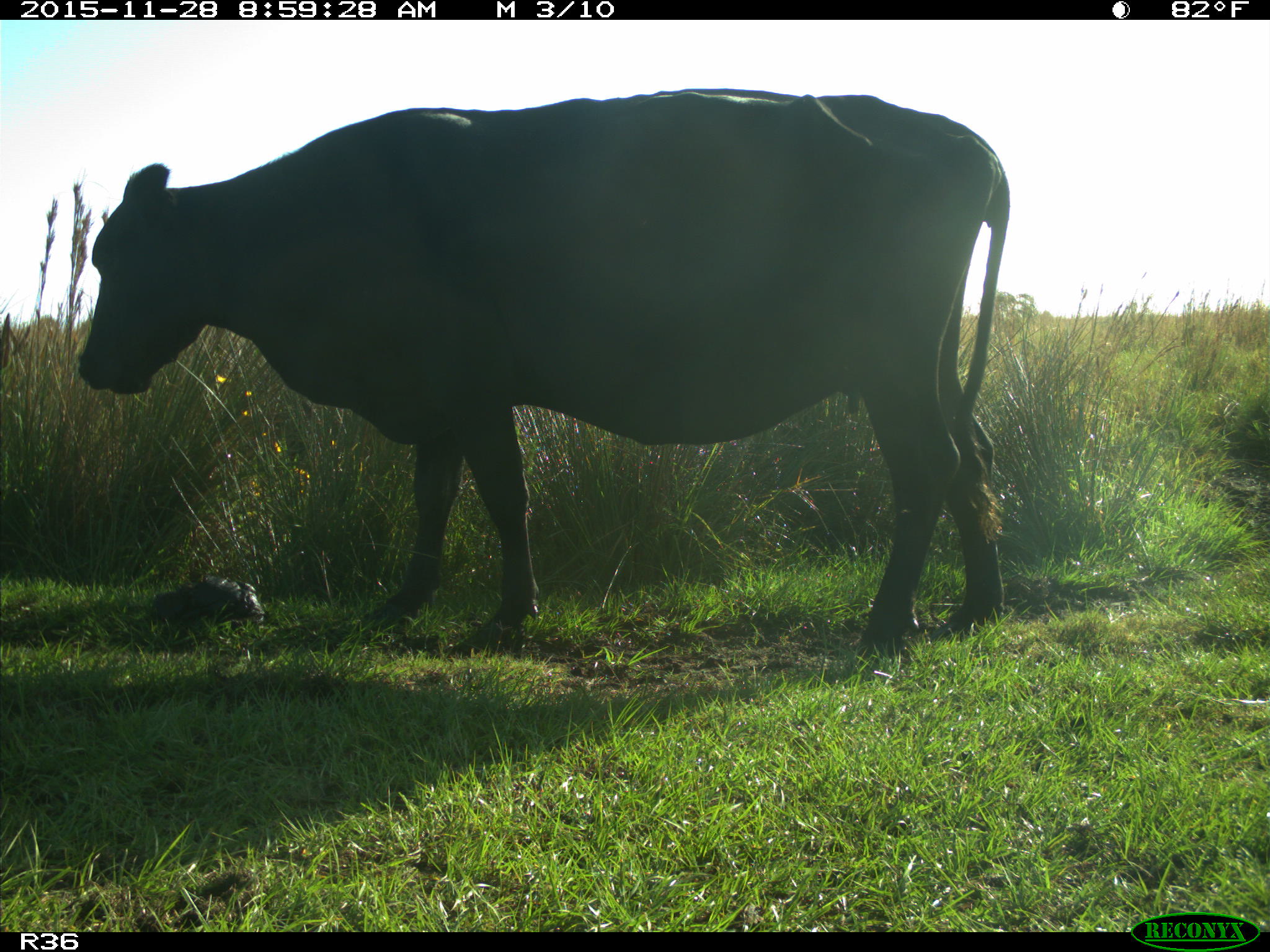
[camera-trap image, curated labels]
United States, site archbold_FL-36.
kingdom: Animalia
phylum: Chordata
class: Mammalia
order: Artiodactyla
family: Bovidae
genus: Bos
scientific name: Bos taurus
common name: domestic cow